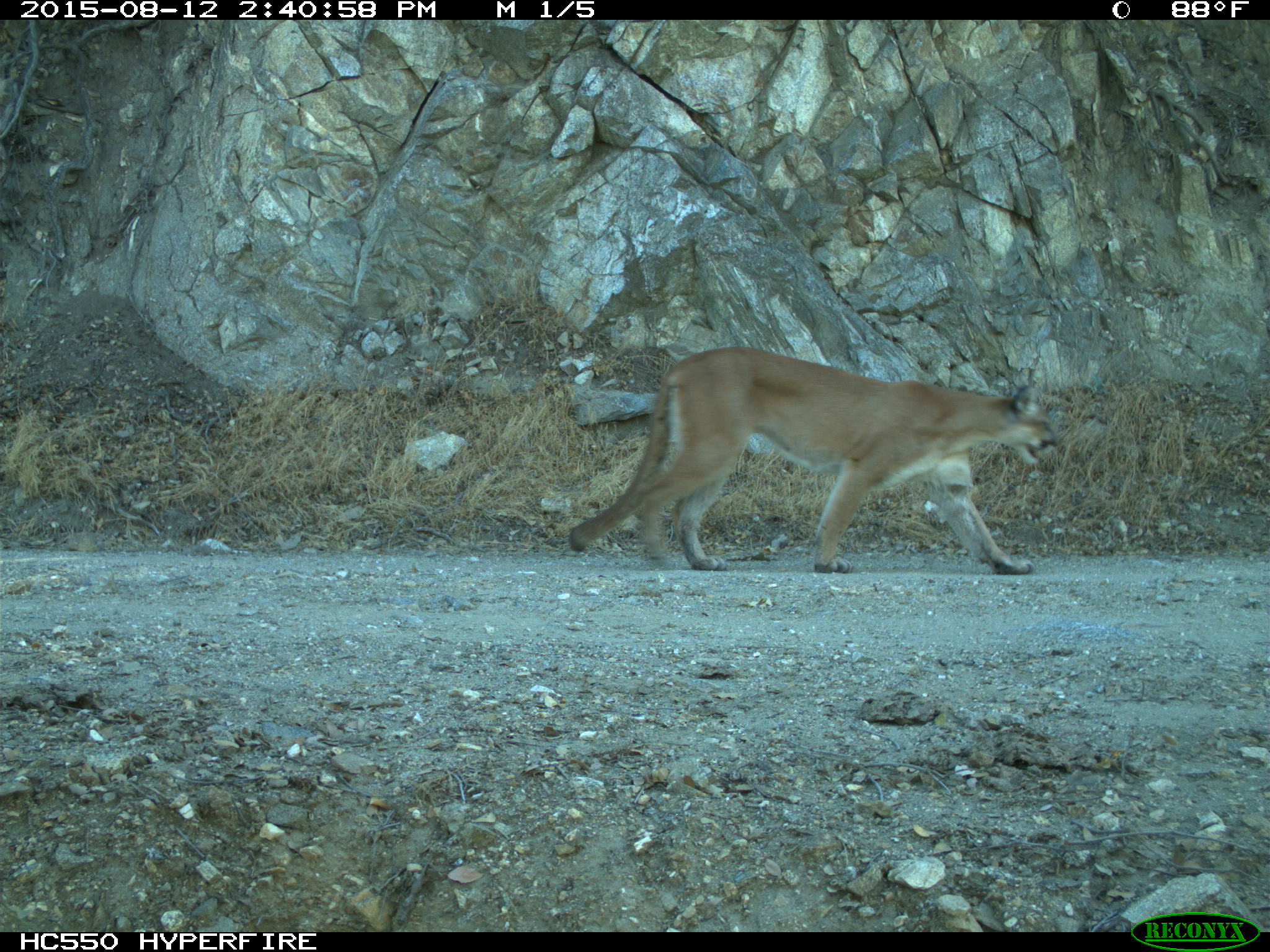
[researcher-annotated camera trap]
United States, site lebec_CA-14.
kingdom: Animalia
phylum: Chordata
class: Mammalia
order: Carnivora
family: Felidae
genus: Puma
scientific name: Puma concolor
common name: mountain lion